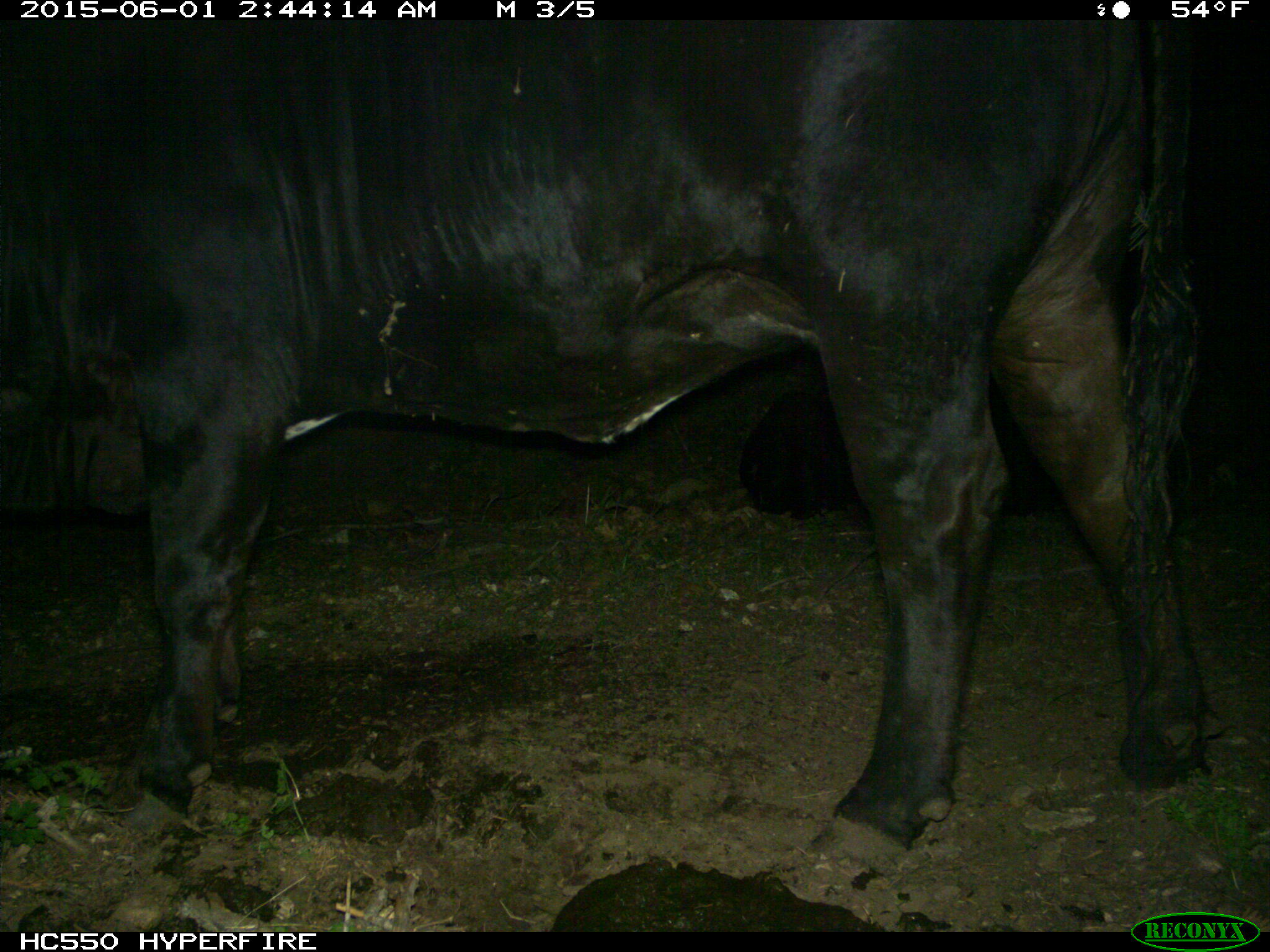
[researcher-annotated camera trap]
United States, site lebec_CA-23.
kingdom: Animalia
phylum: Chordata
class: Mammalia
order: Artiodactyla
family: Bovidae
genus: Bos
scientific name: Bos taurus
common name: domestic cow